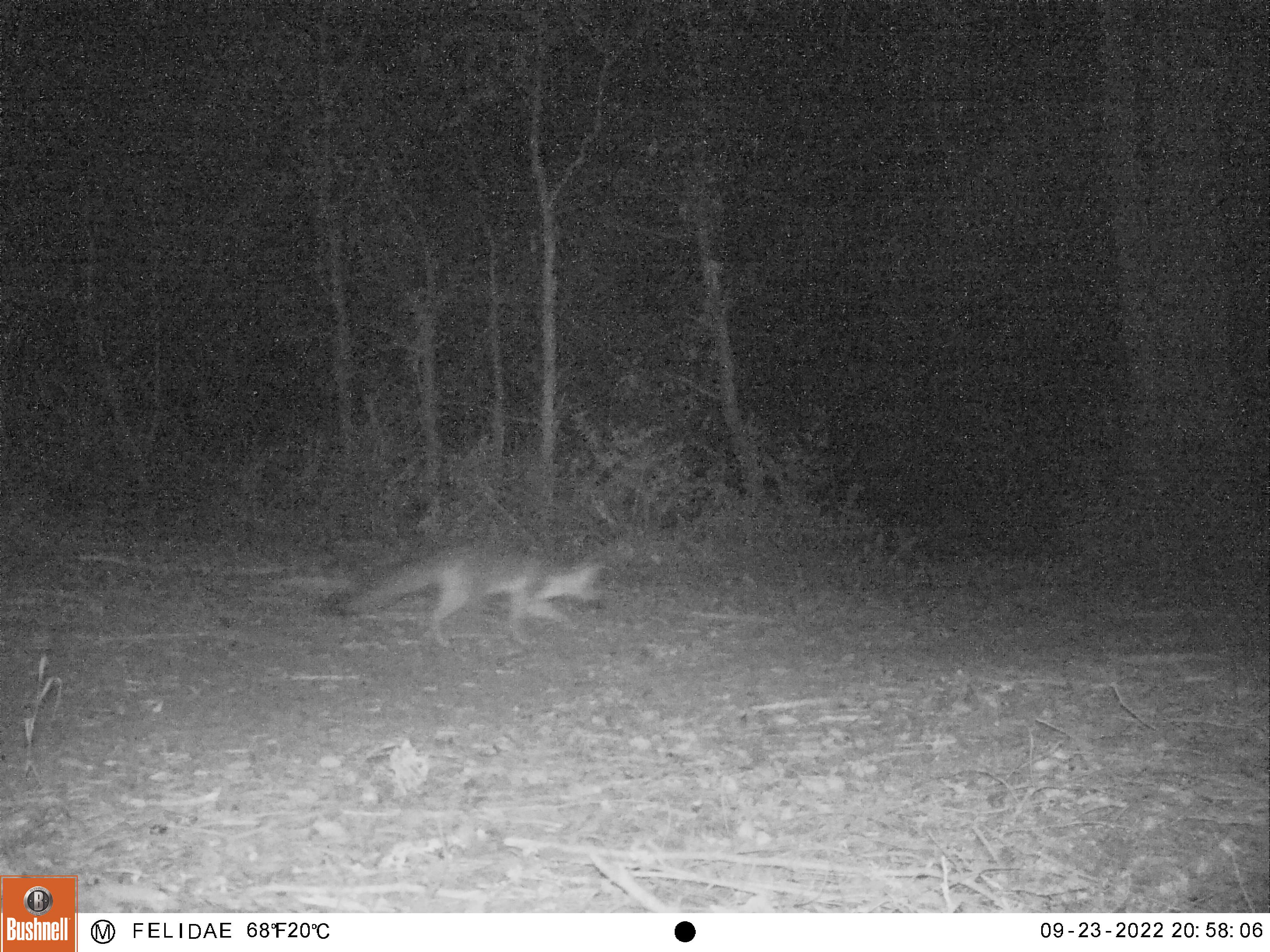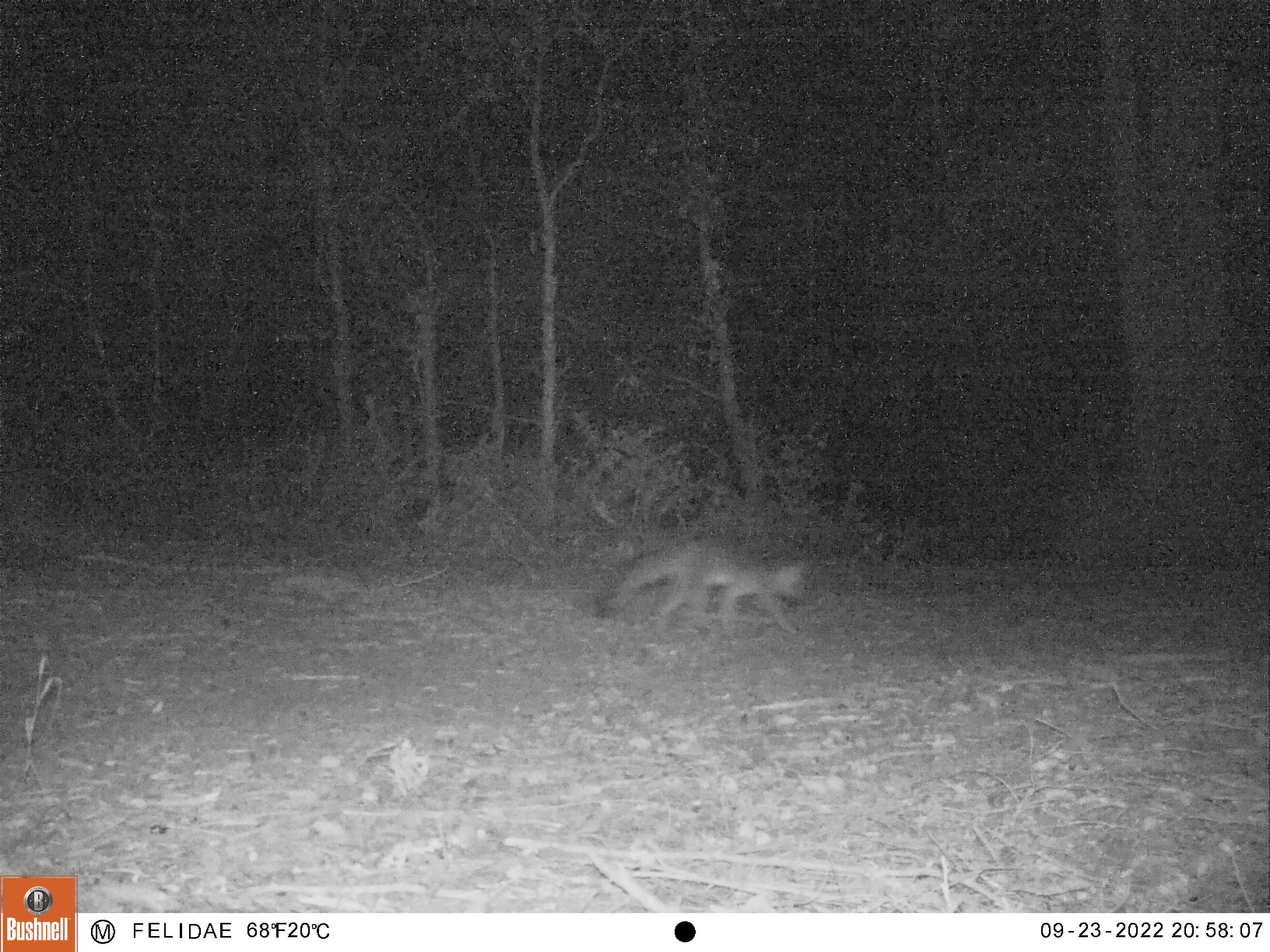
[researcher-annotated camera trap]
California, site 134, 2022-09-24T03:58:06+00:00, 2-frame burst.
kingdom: Animalia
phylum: Chordata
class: Mammalia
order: Carnivora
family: Canidae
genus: Urocyon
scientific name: Urocyon cinereoargenteus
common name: gray fox